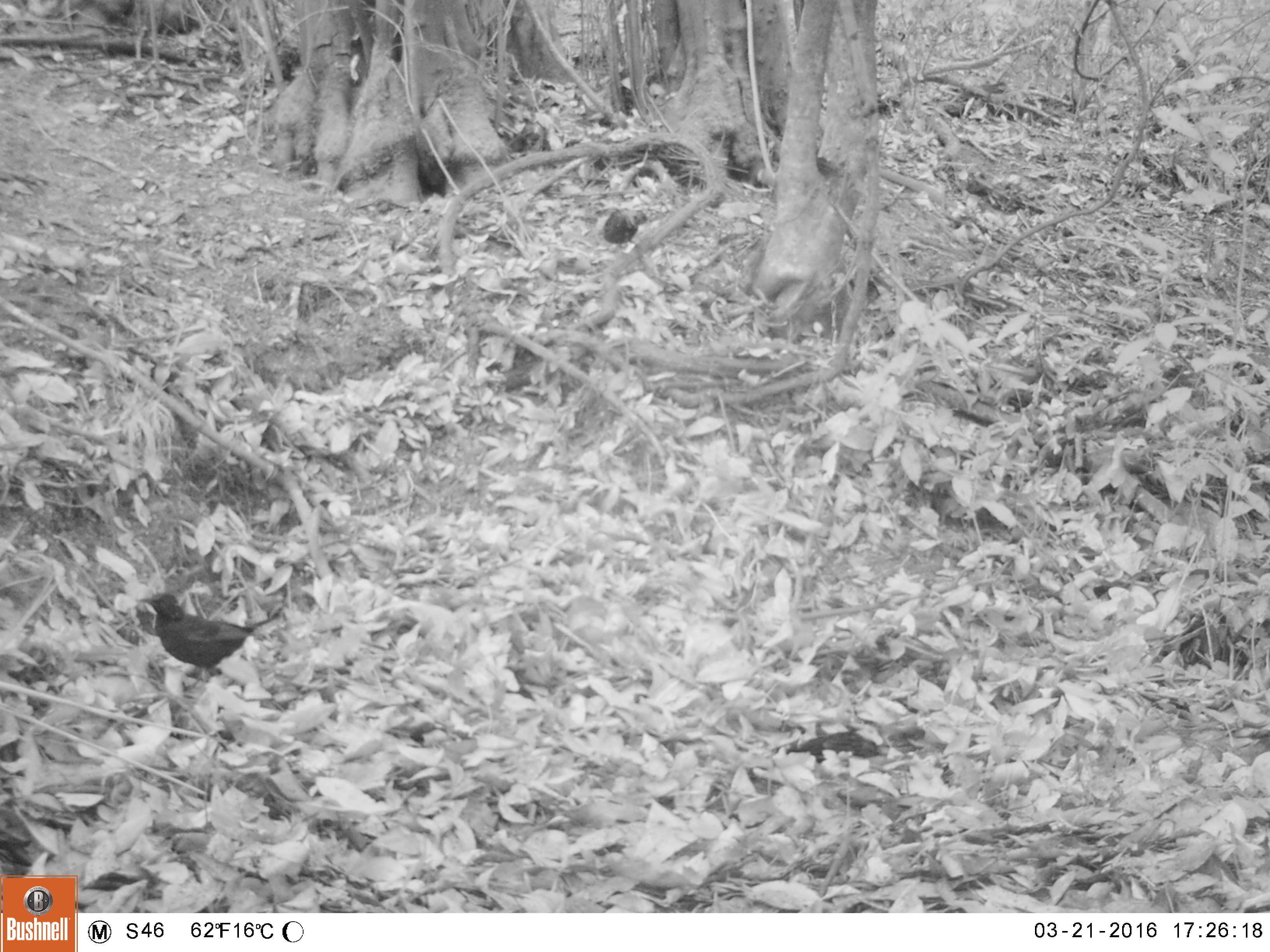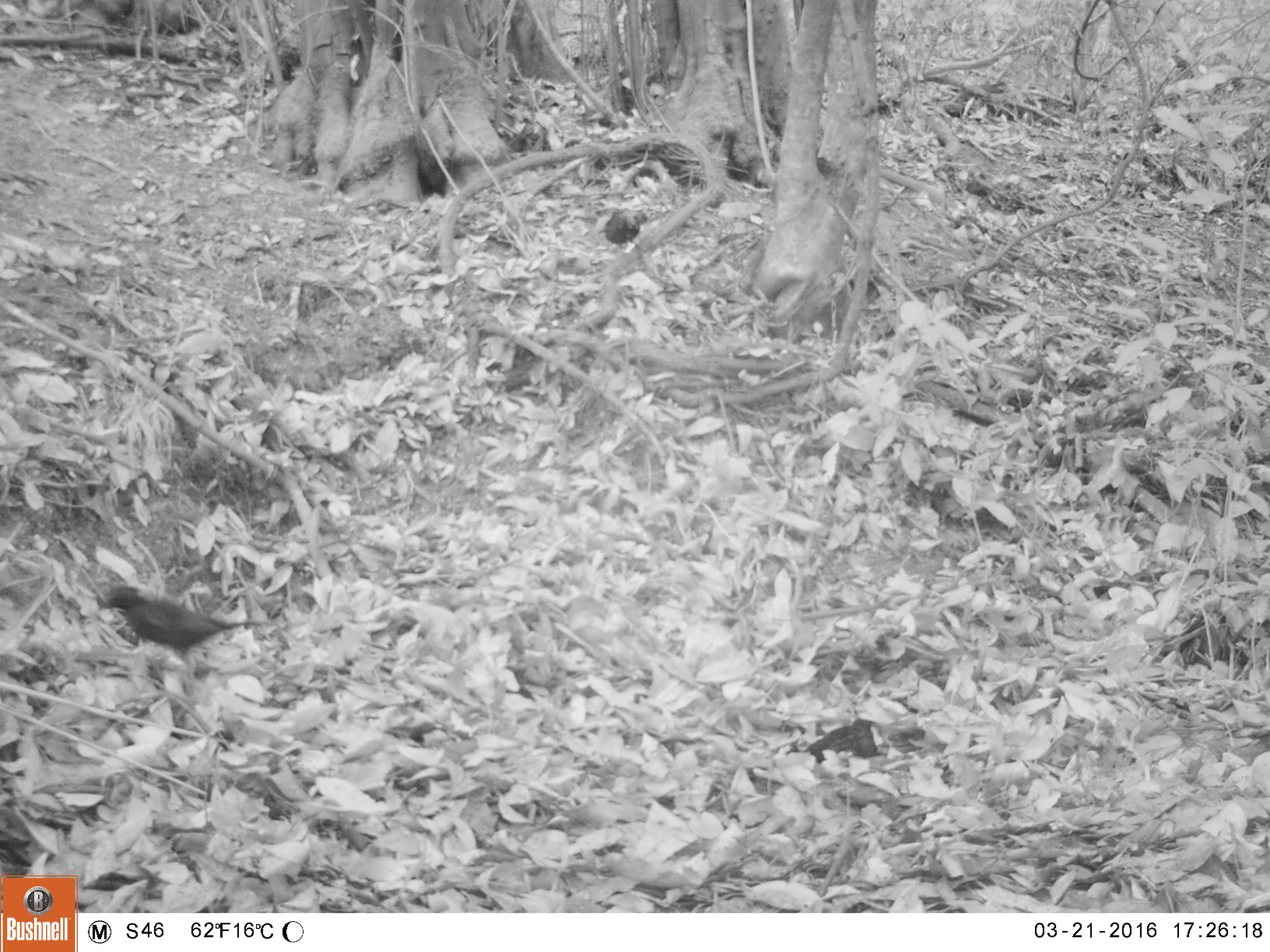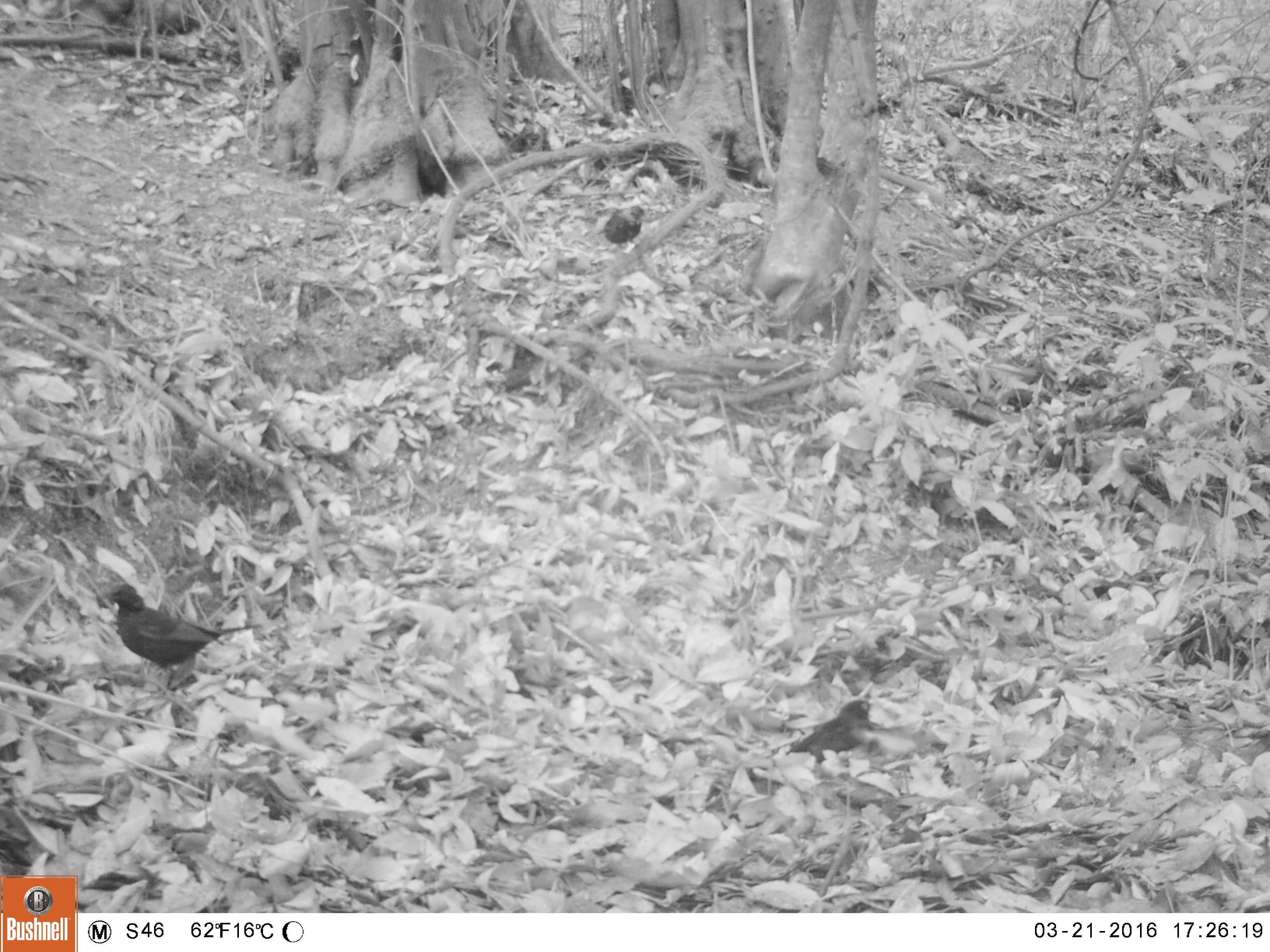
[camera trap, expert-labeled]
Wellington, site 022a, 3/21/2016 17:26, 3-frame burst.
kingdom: Animalia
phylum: Chordata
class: Aves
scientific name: Aves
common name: bird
Bird (Aves).